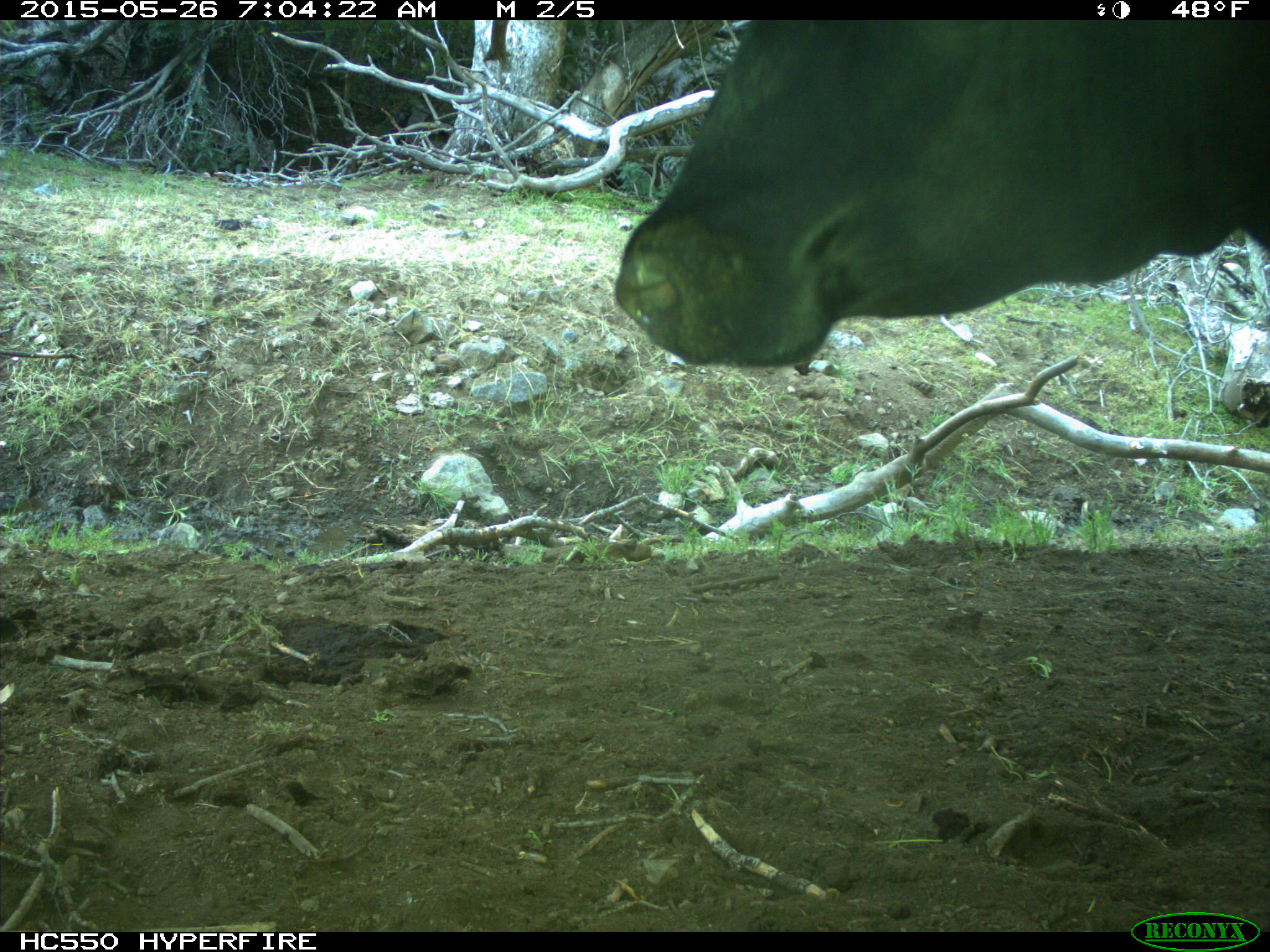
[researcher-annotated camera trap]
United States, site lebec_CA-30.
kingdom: Animalia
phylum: Chordata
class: Mammalia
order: Artiodactyla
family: Bovidae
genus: Bos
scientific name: Bos taurus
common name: domestic cow